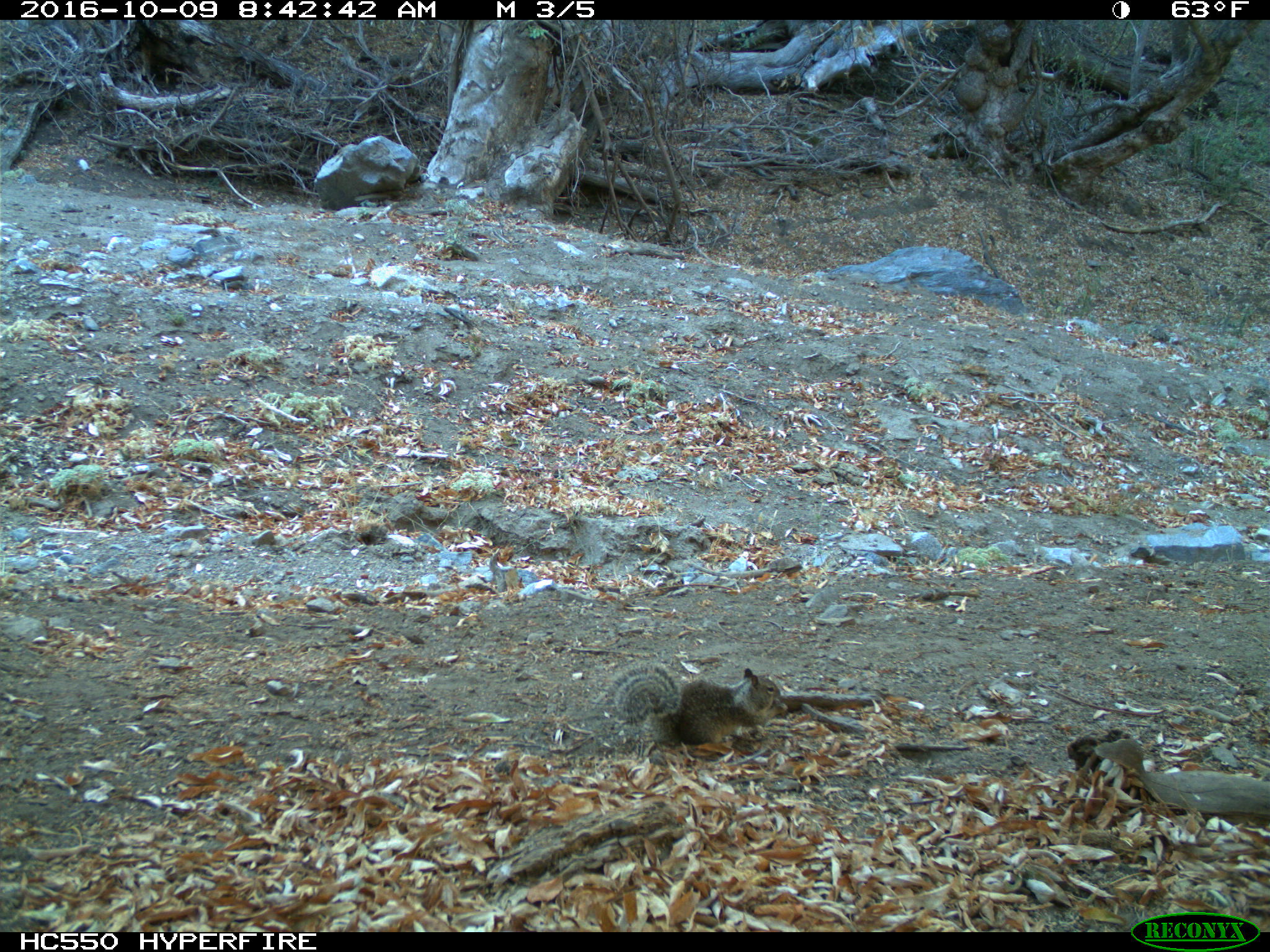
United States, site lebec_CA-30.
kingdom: Animalia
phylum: Chordata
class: Mammalia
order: Rodentia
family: Sciuridae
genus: Otospermophilus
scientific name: Otospermophilus beecheyi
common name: california ground squirrel